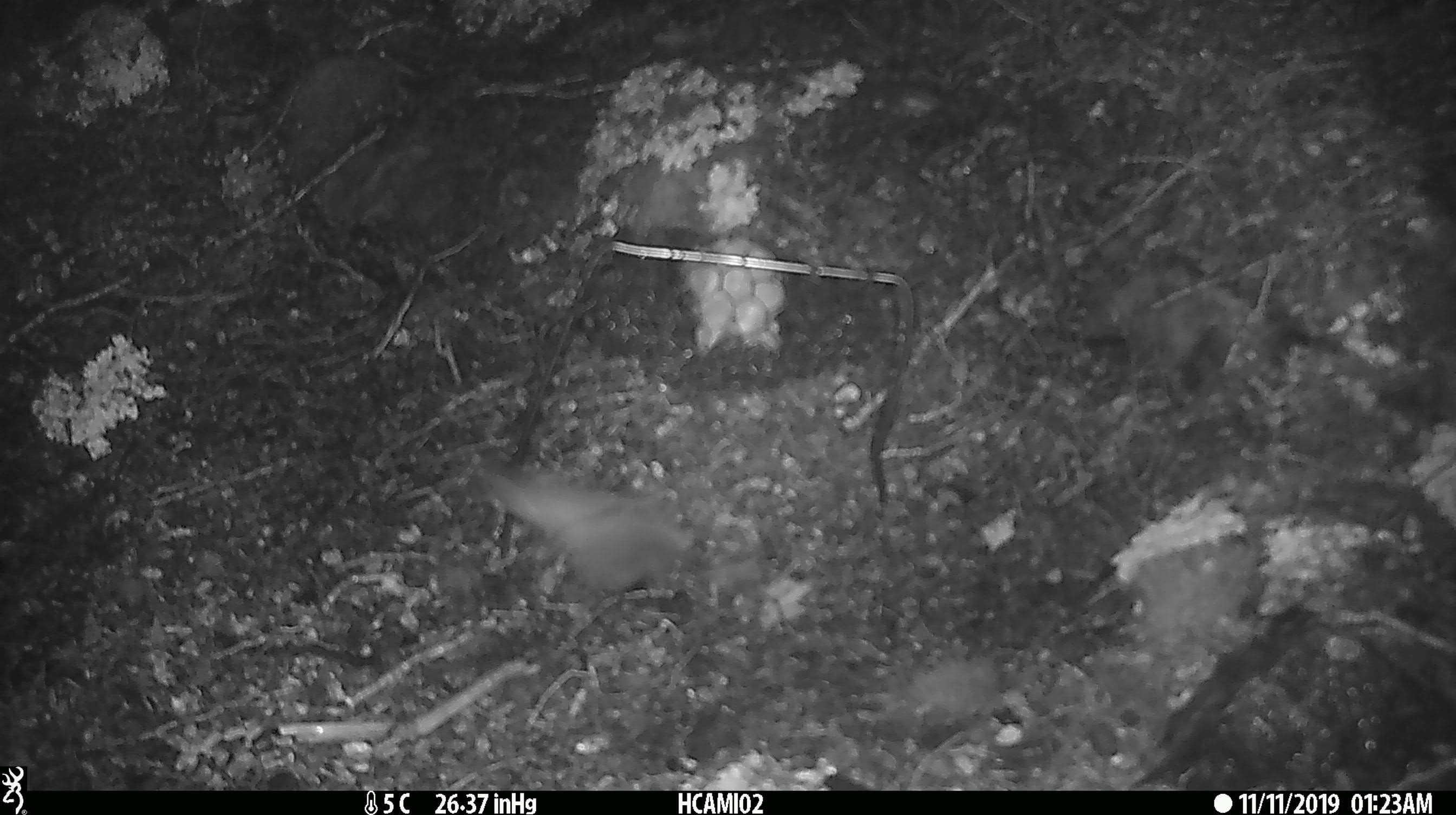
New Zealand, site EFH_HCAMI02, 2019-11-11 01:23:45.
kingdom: Animalia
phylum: Chordata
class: Mammalia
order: Rodentia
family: Muridae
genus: Mus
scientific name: Mus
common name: mouse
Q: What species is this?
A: Mouse (Mus).